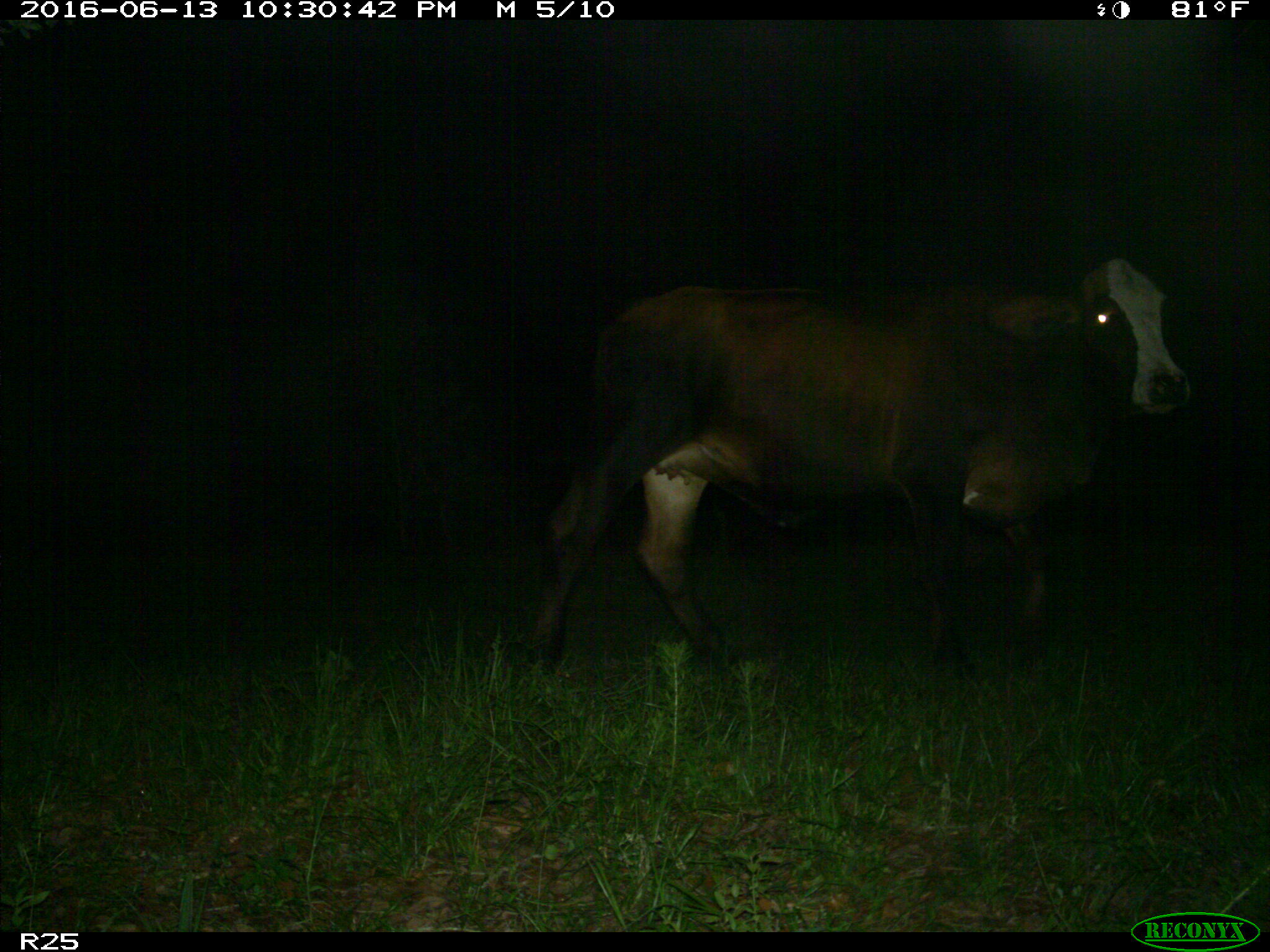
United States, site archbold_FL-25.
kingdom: Animalia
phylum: Chordata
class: Mammalia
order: Artiodactyla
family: Bovidae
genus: Bos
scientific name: Bos taurus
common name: domestic cow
Bos taurus (domestic cow).